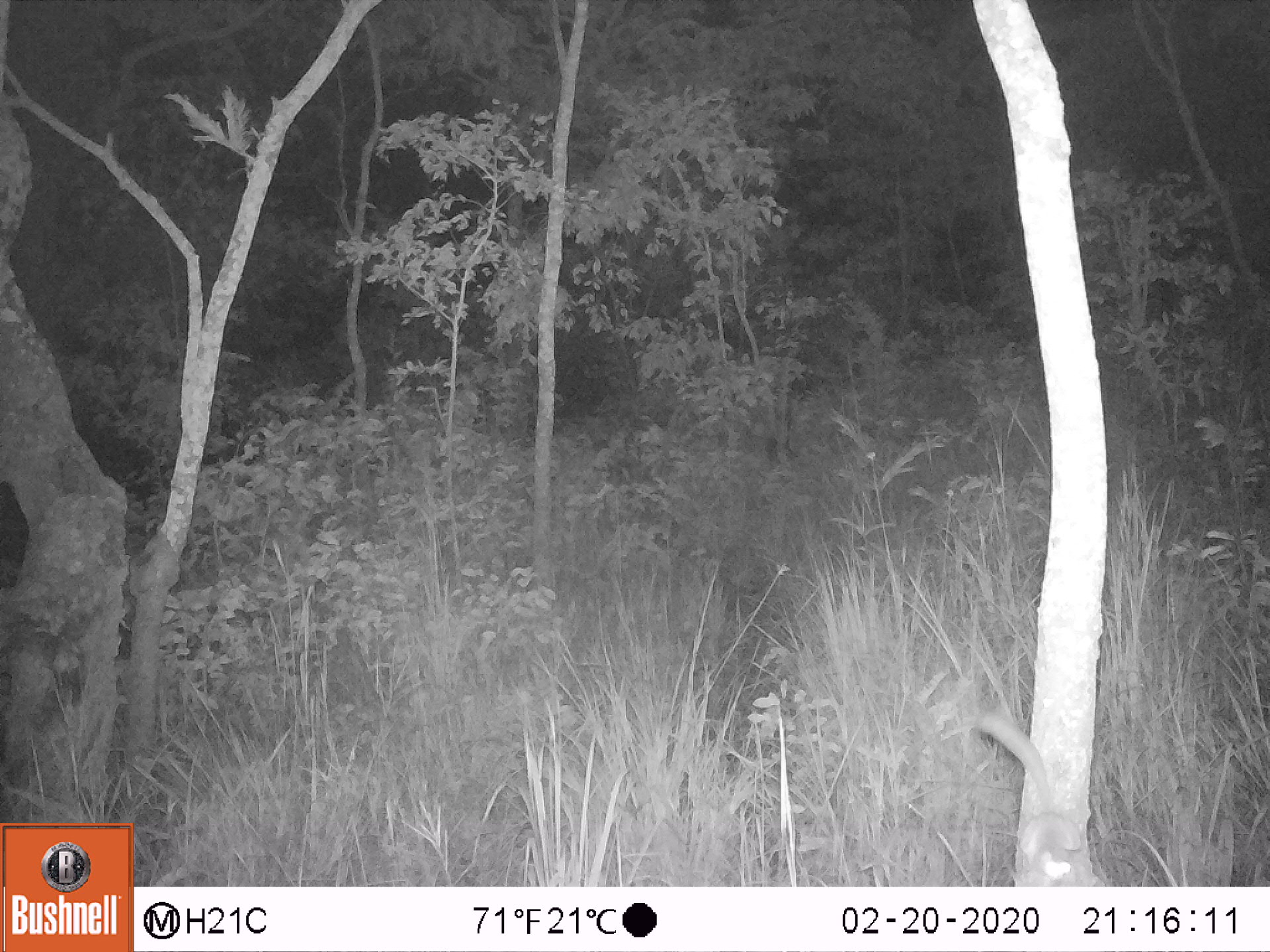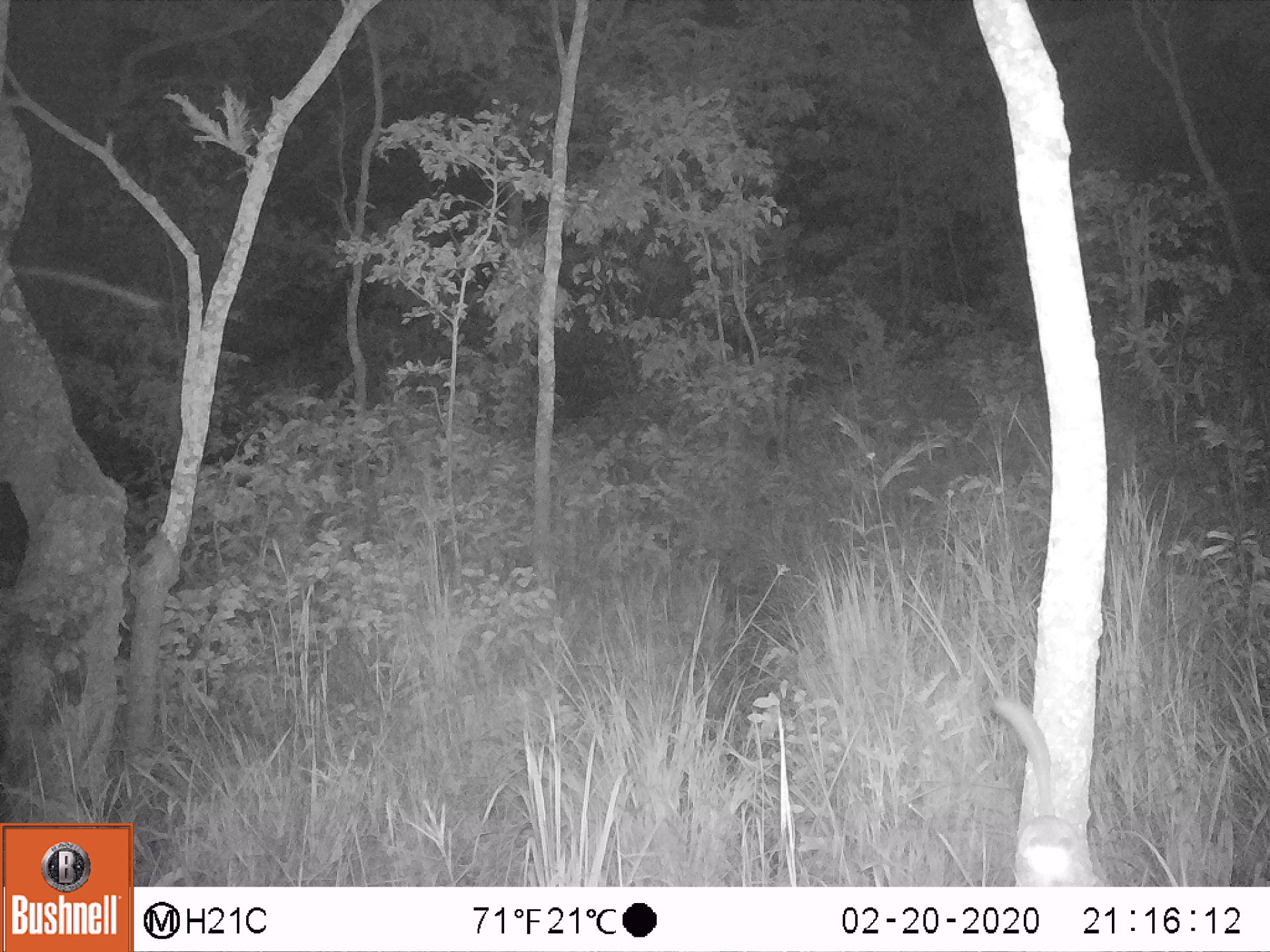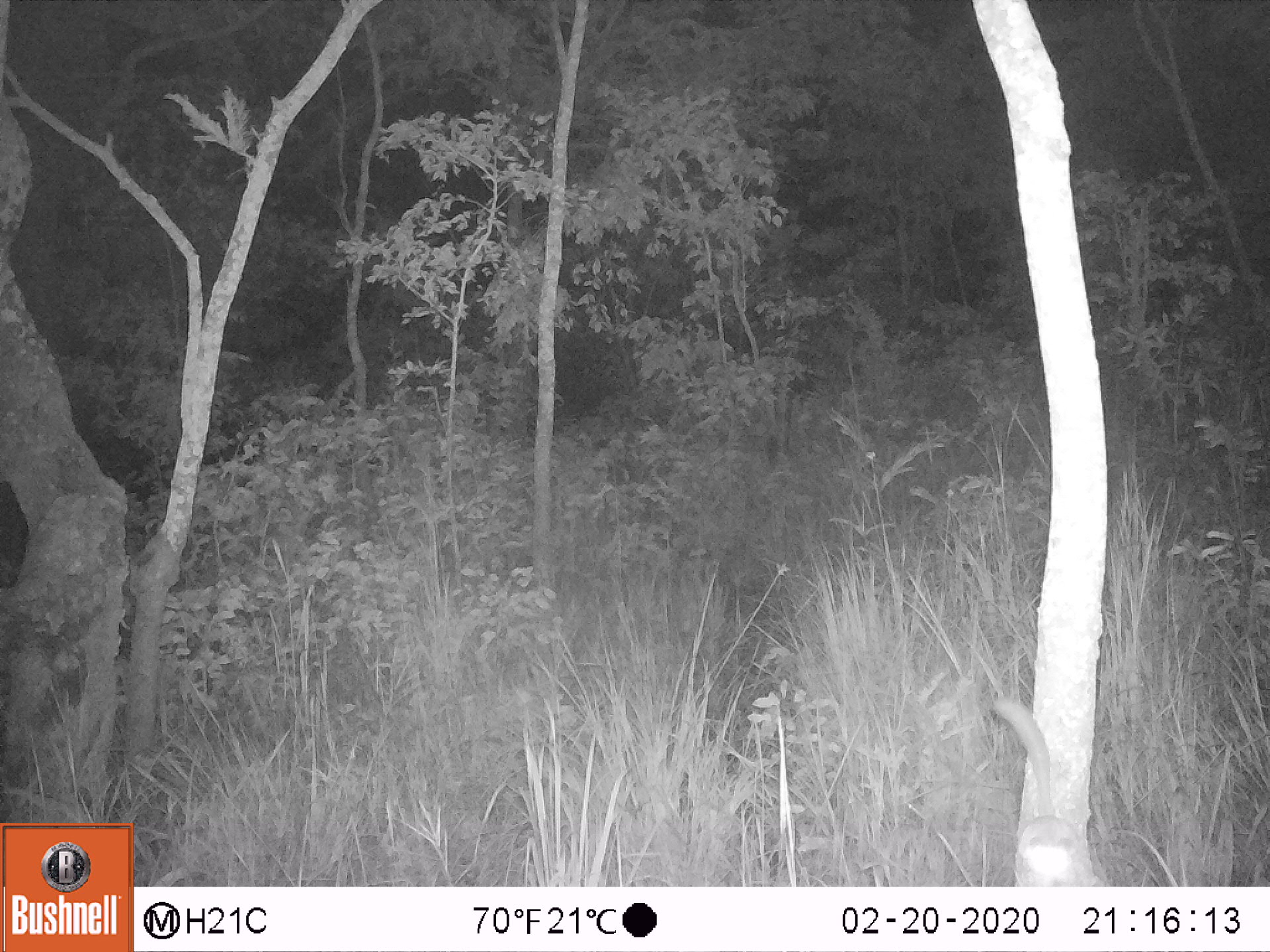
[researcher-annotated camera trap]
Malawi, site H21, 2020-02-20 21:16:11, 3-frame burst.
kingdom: Animalia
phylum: Chordata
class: Mammalia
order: Primates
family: Galagidae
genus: Galago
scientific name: Galago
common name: lesser bushbabies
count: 1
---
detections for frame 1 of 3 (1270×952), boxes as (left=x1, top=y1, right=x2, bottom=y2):
galago: (left=976, top=712, right=1101, bottom=877)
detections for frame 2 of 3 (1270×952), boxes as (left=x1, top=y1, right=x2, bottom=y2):
galago: (left=993, top=693, right=1096, bottom=879)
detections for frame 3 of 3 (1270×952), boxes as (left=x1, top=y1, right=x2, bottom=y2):
galago: (left=991, top=686, right=1093, bottom=885)